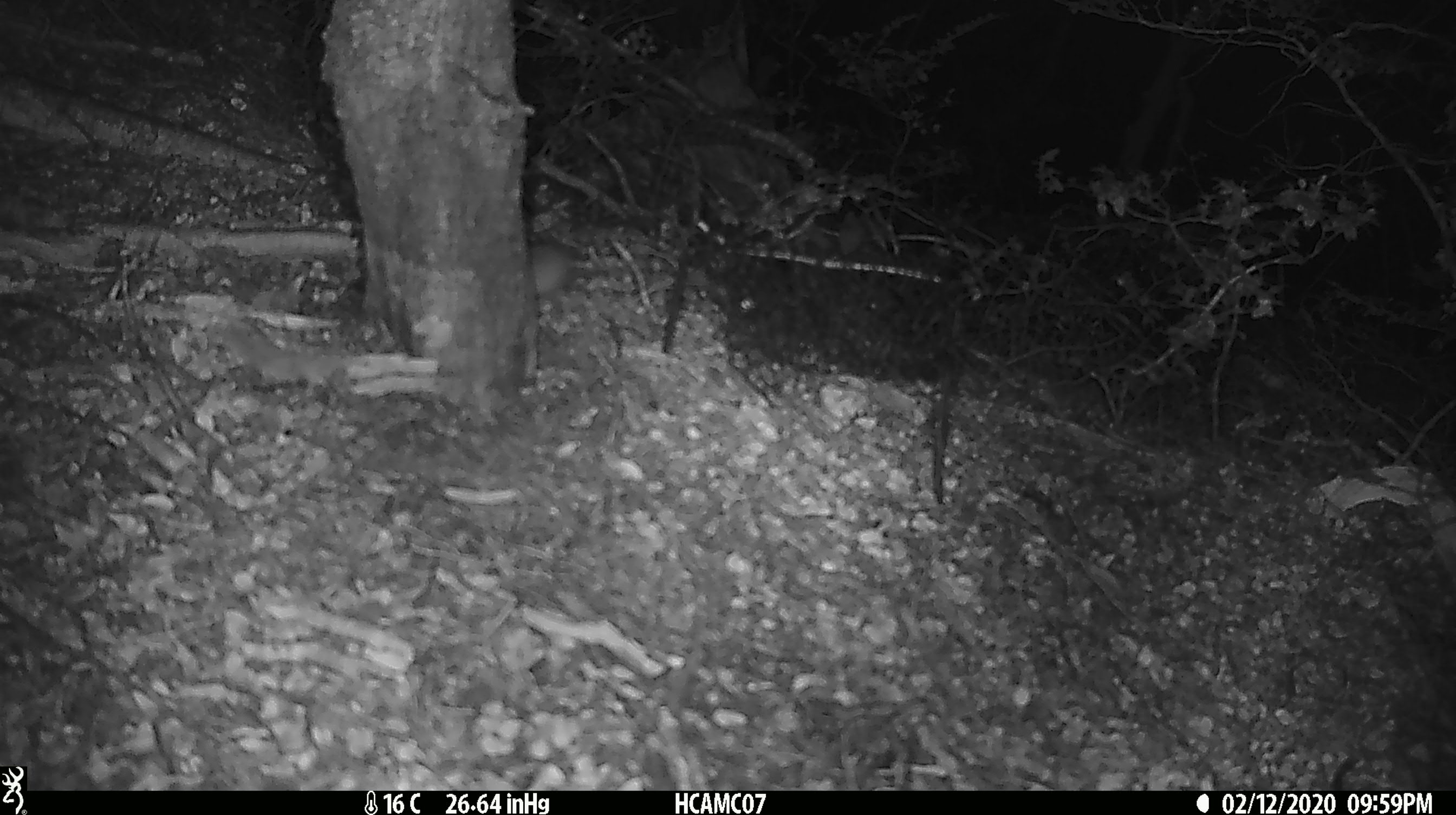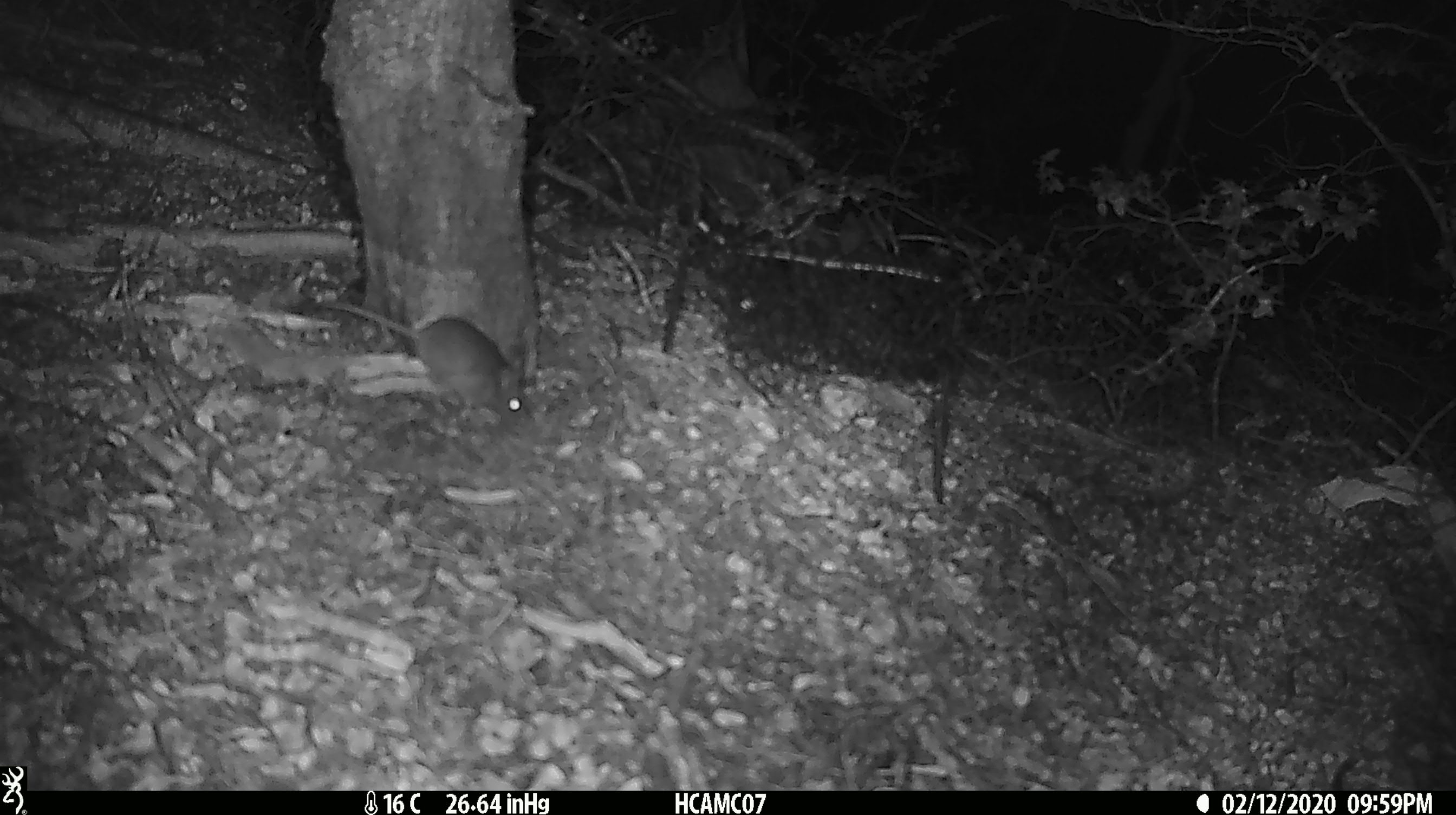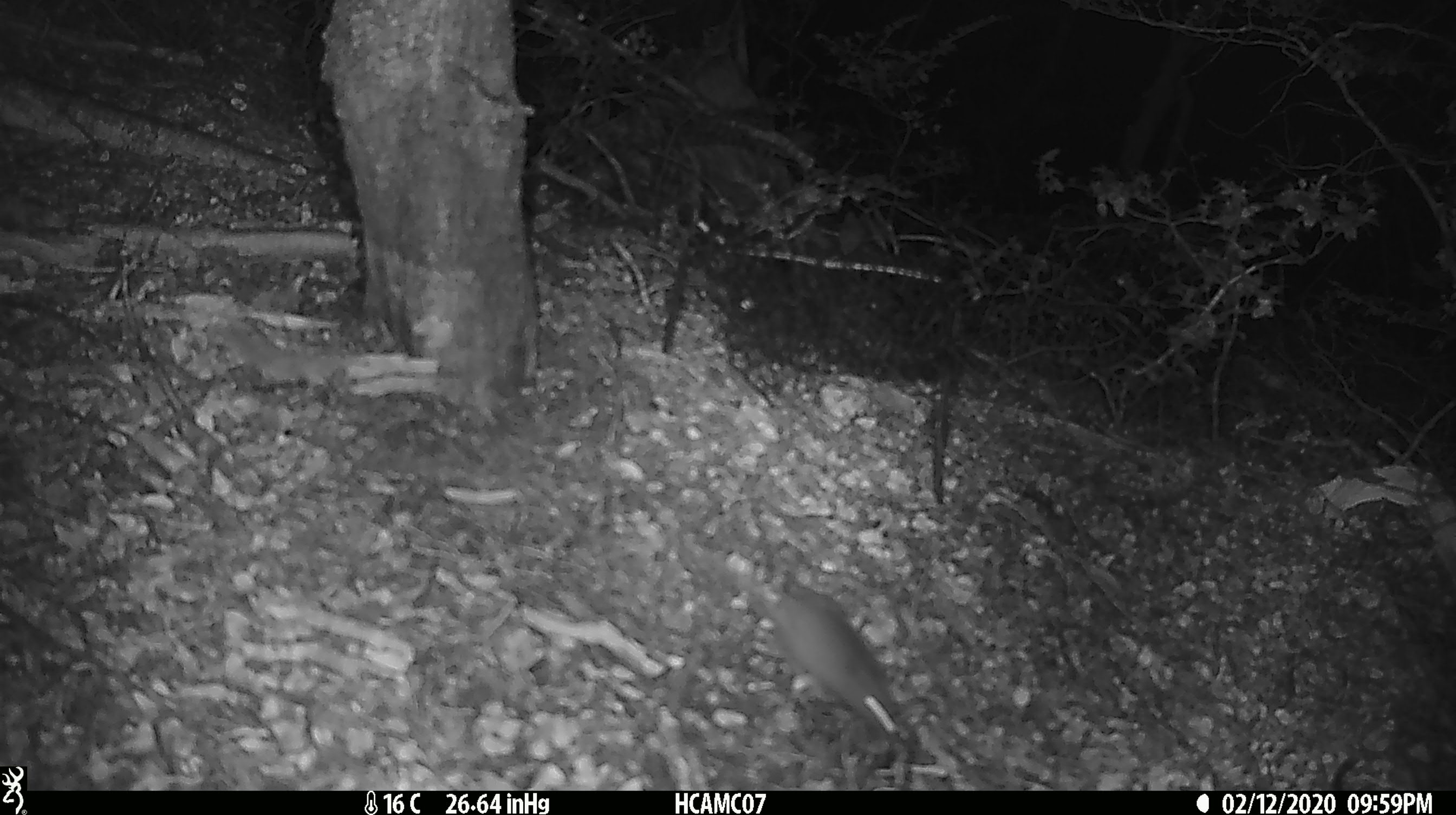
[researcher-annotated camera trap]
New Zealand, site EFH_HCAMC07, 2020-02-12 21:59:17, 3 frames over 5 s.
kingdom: Animalia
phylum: Chordata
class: Mammalia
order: Rodentia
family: Muridae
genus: Mus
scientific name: Mus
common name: mouse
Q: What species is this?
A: Mouse (Mus).